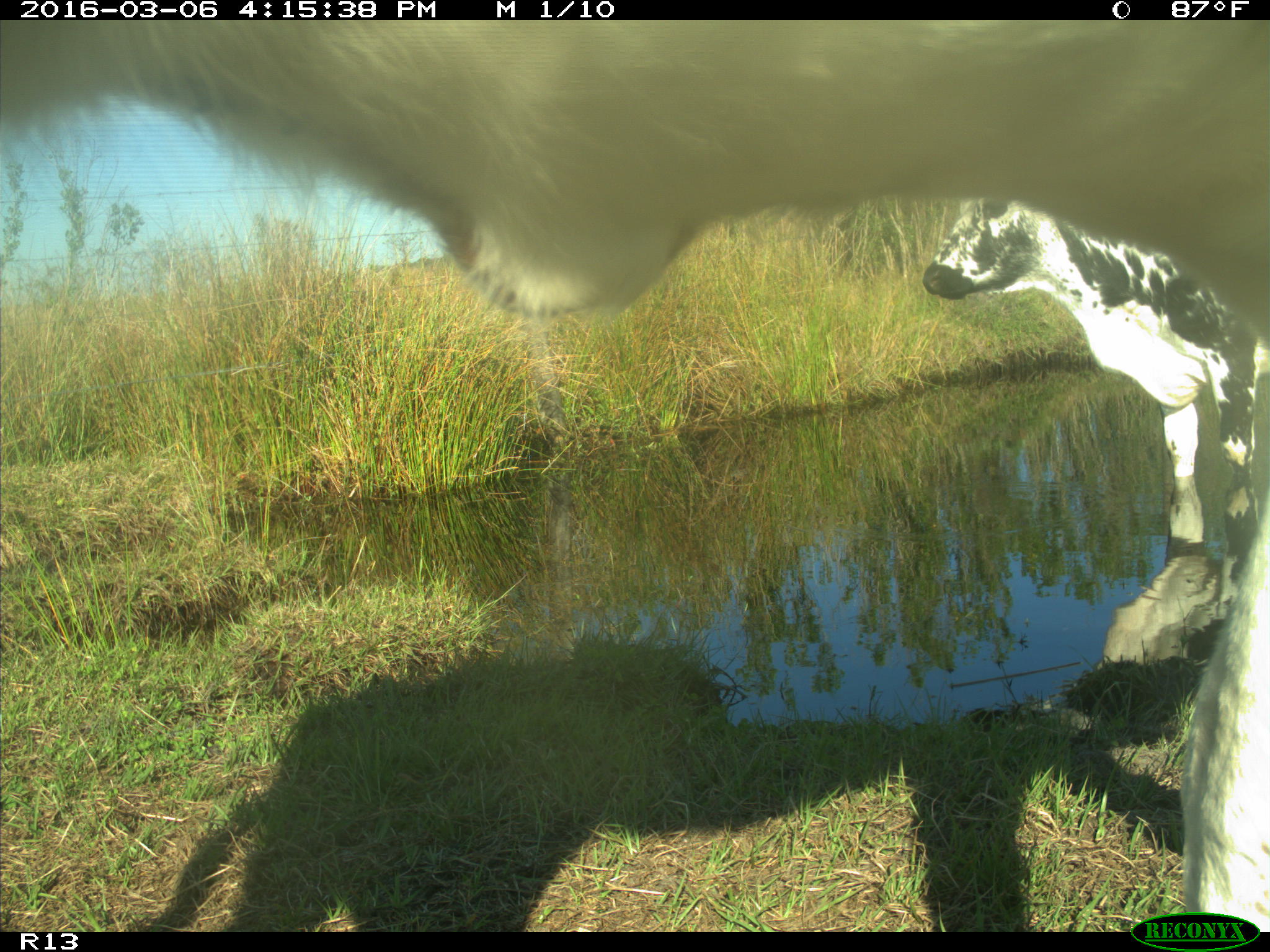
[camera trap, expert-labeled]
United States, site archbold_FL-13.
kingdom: Animalia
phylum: Chordata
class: Mammalia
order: Artiodactyla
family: Bovidae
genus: Bos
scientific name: Bos taurus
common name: domestic cow